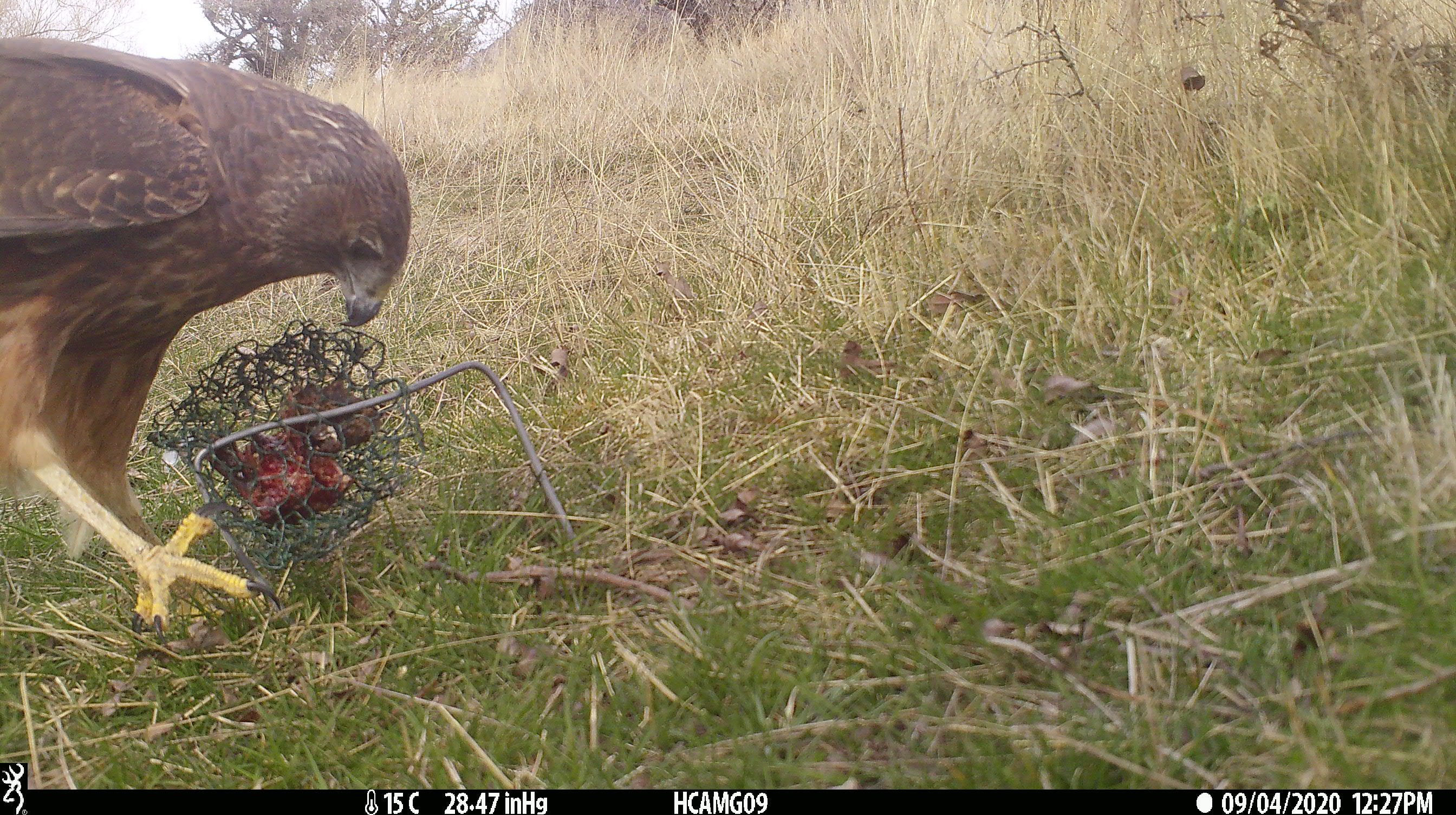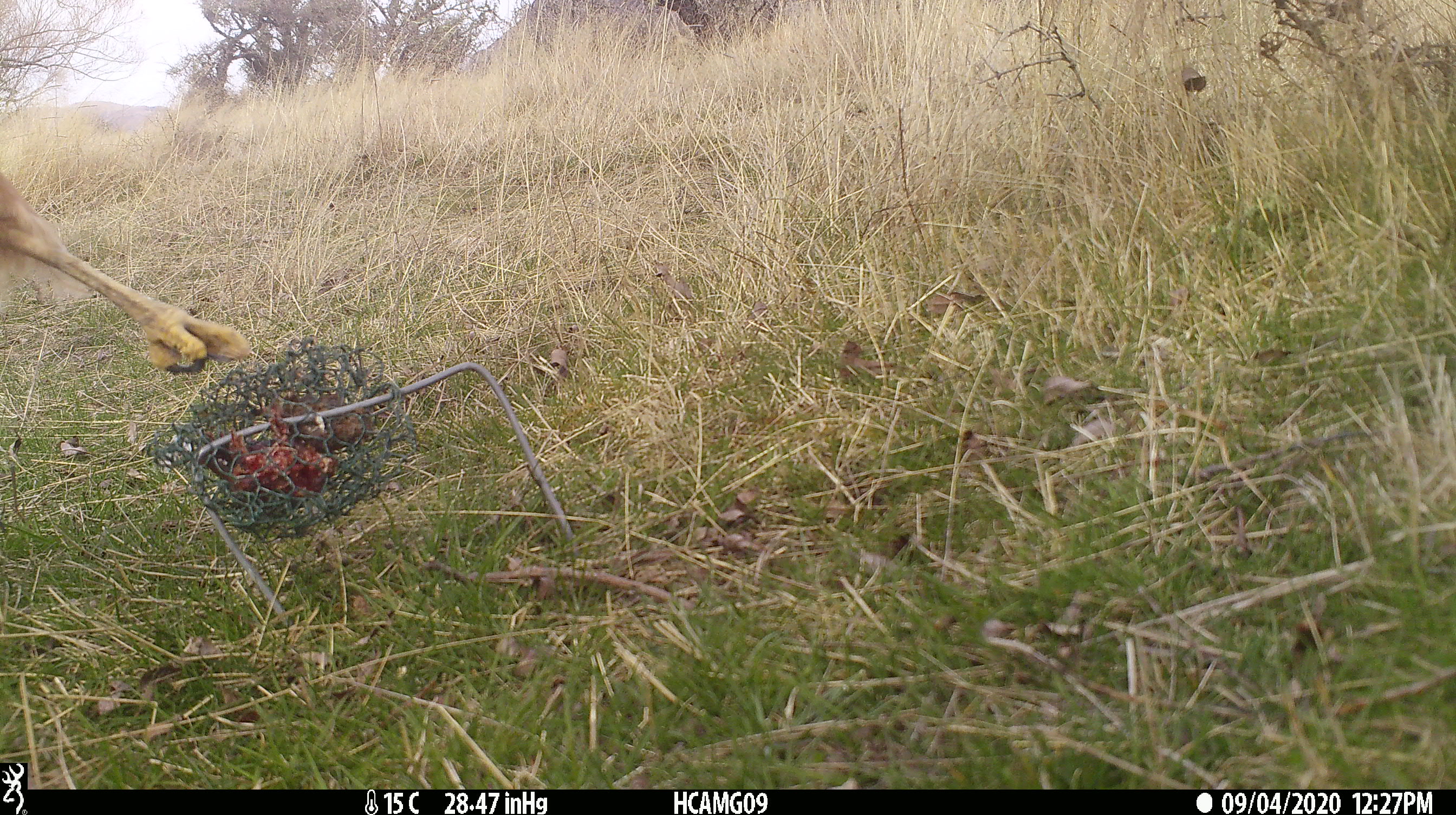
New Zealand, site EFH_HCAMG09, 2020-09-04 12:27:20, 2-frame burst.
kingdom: Animalia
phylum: Chordata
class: Aves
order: Accipitriformes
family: Accipitridae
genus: Circus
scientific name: Circus approximans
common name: swamp harrier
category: harrier